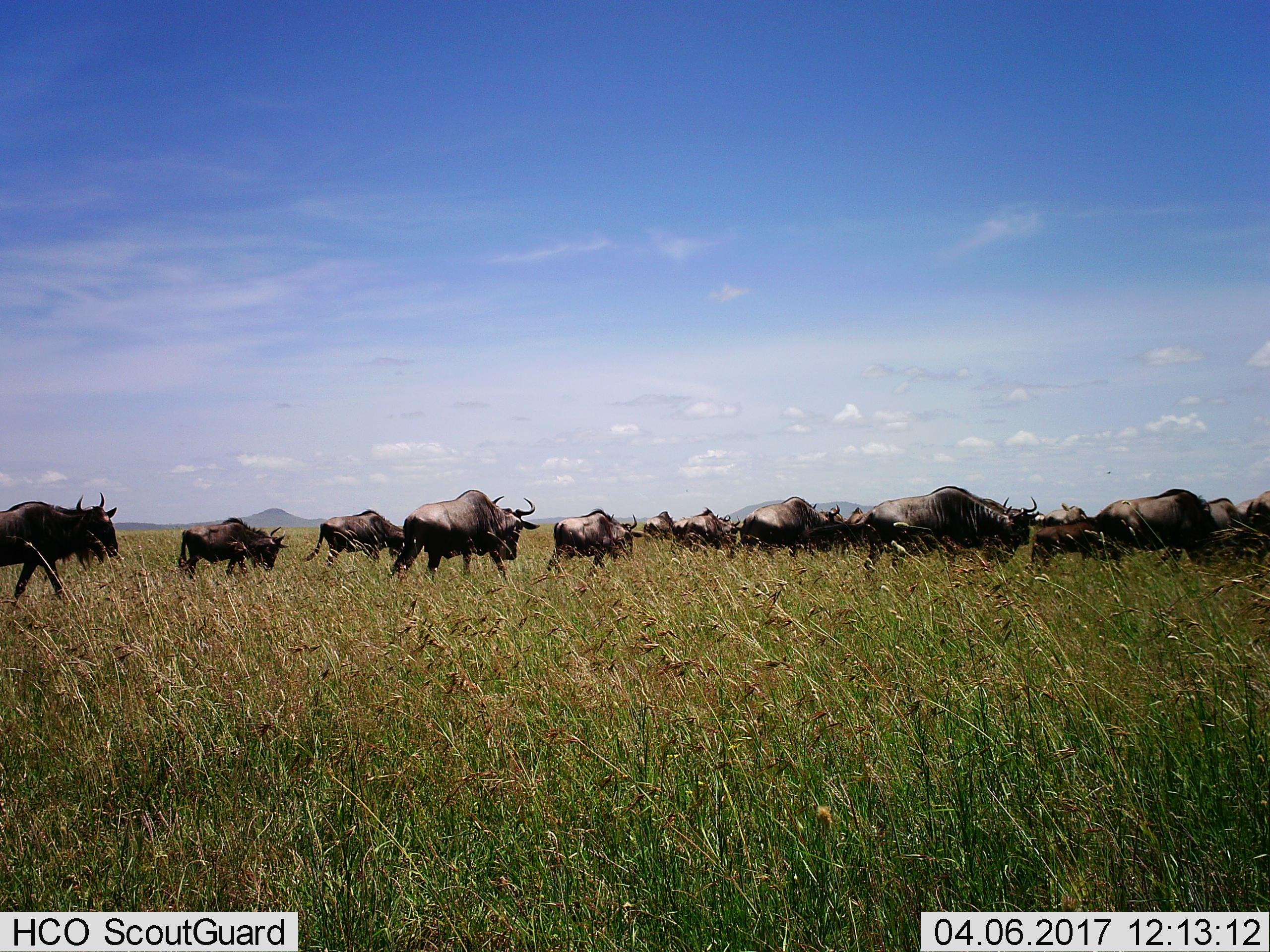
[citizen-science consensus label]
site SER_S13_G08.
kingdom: Animalia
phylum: Chordata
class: Mammalia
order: Artiodactyla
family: Bovidae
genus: Connochaetes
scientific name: Connochaetes taurinus taurinus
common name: blue wildebeest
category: wildebeestblue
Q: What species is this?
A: Wildebeestblue (blue wildebeest) (Connochaetes taurinus taurinus).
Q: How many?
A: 11-50.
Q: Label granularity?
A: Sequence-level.